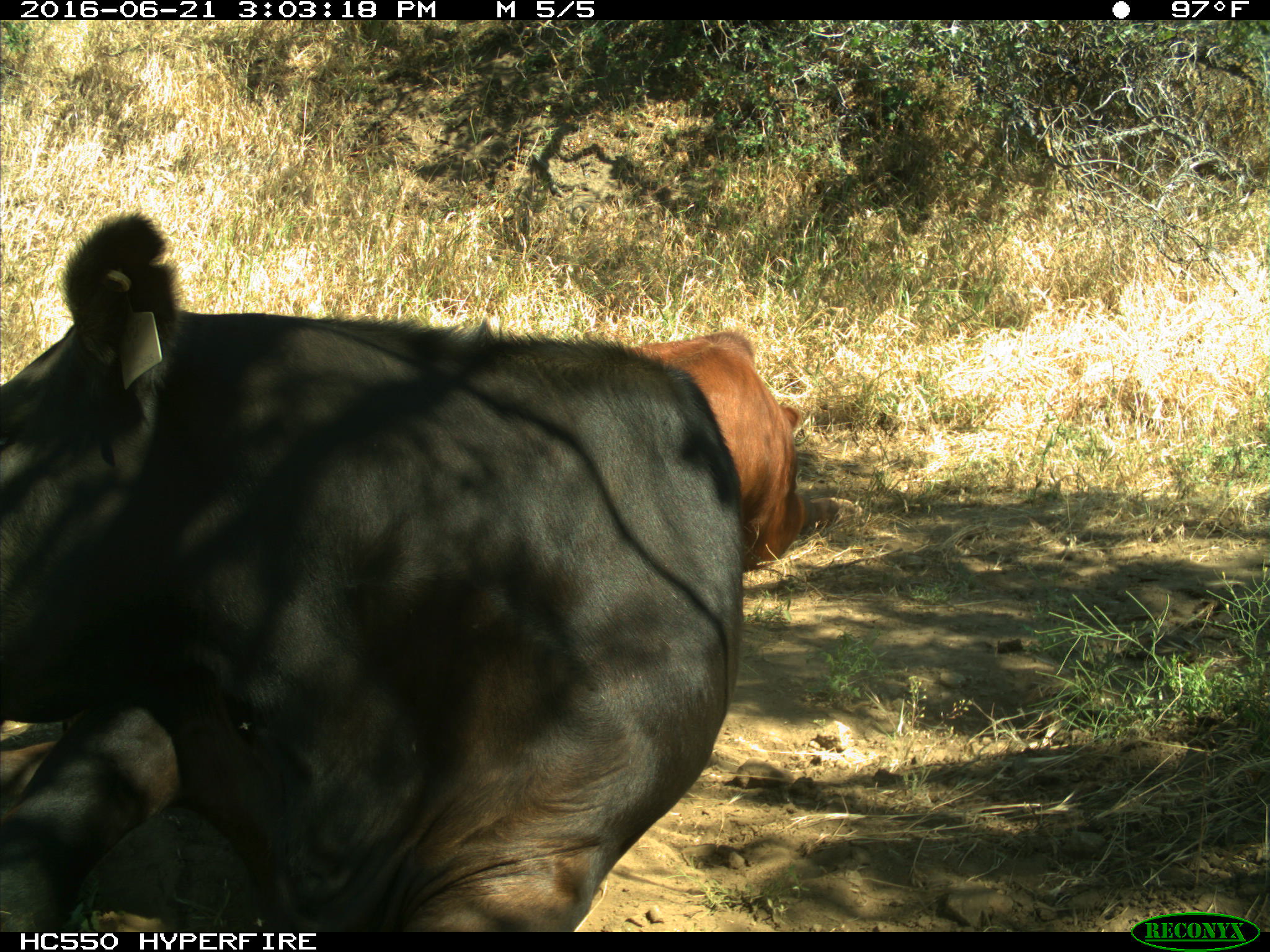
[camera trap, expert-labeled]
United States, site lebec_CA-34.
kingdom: Animalia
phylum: Chordata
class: Mammalia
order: Artiodactyla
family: Bovidae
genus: Bos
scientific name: Bos taurus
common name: domestic cow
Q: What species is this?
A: Bos taurus (domestic cow).